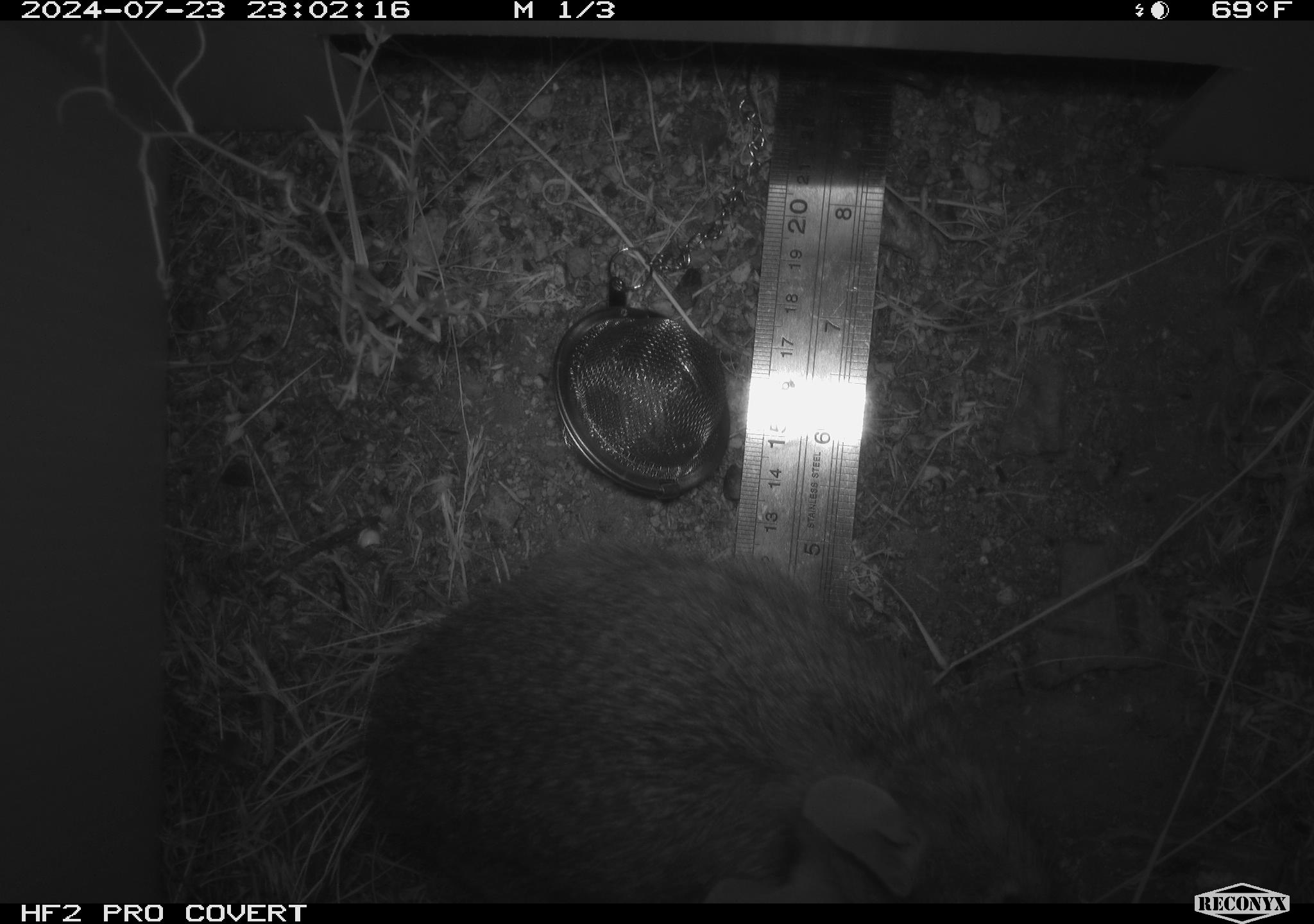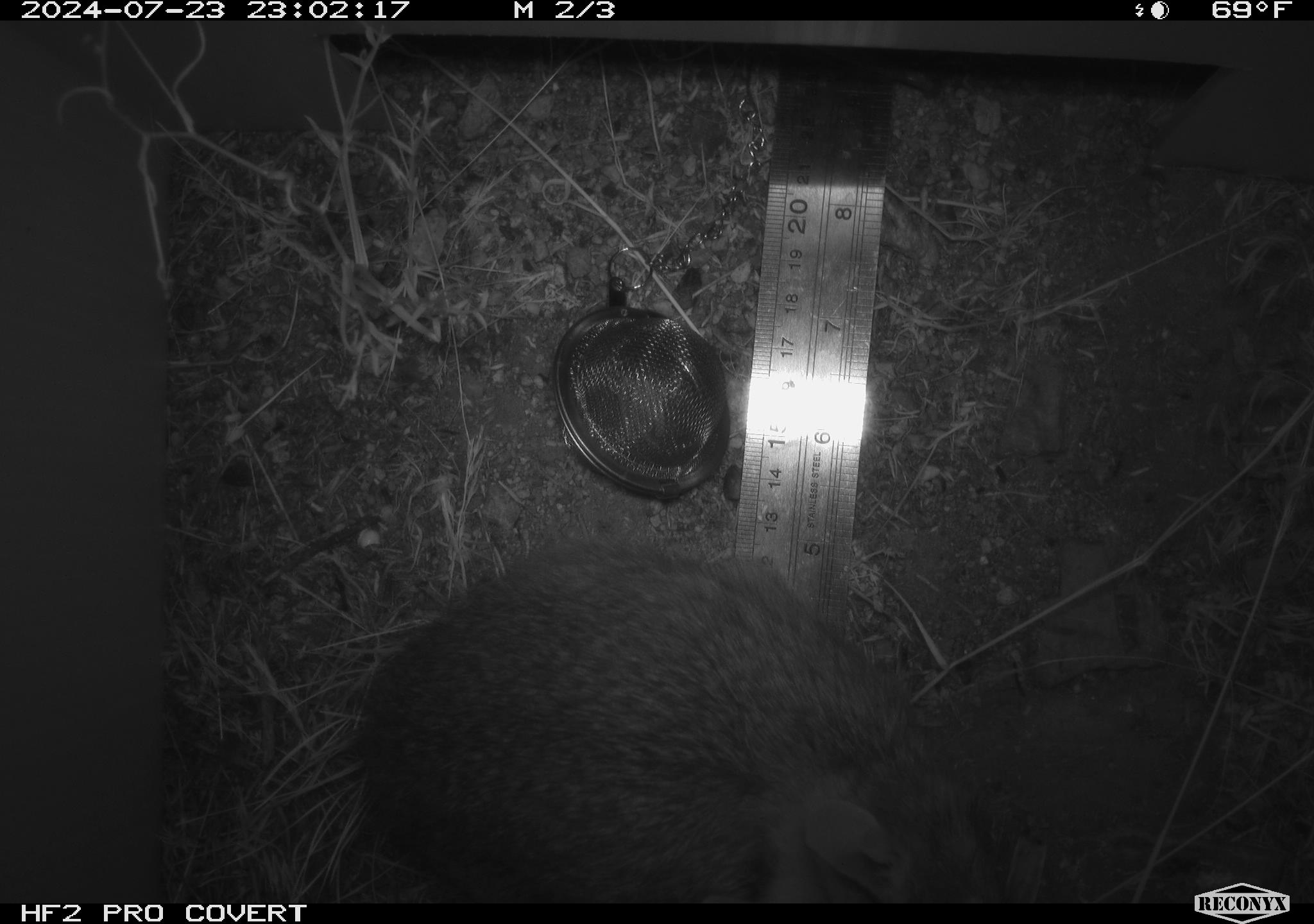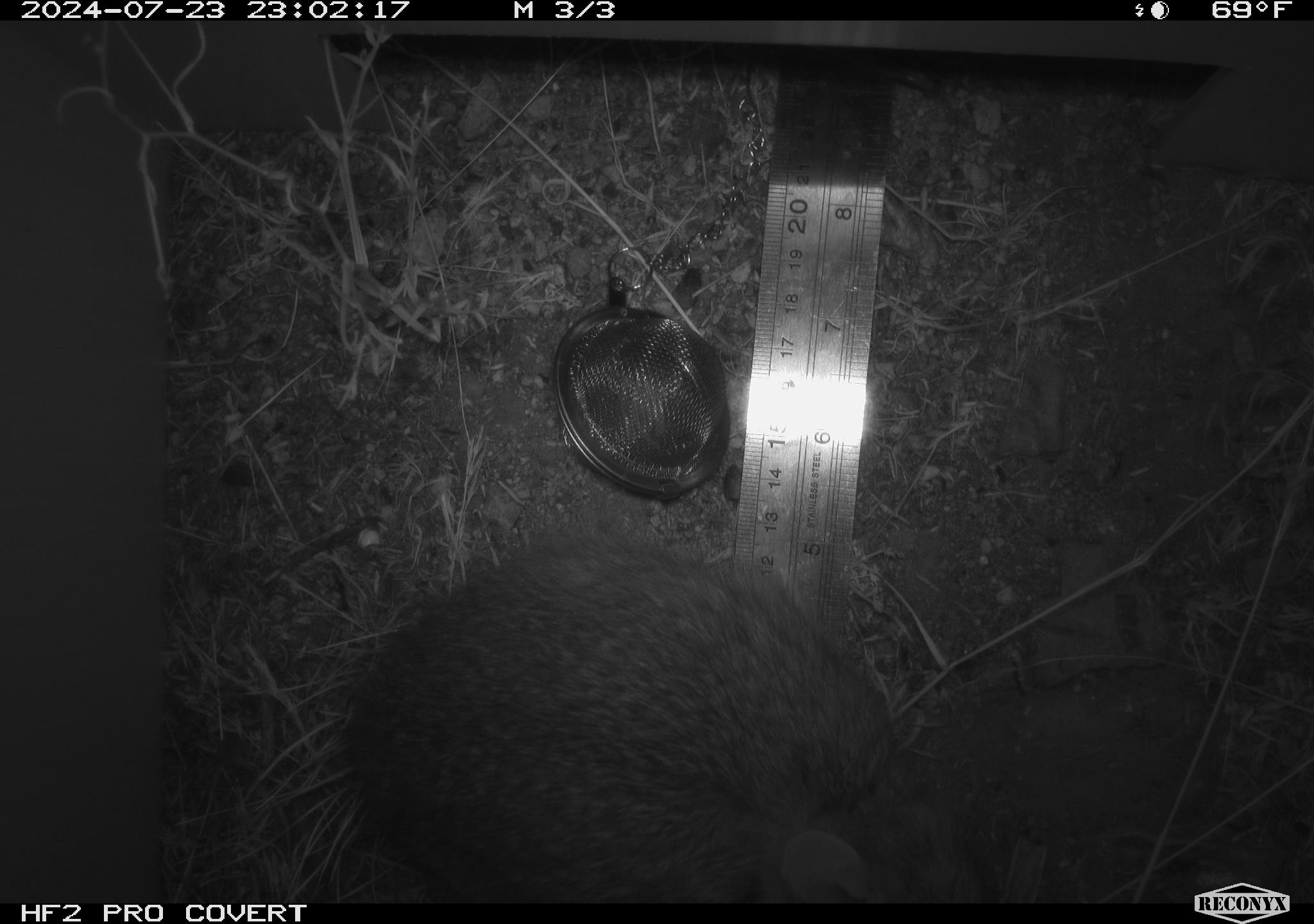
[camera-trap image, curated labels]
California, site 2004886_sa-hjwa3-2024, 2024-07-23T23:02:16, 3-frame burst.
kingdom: Animalia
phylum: Chordata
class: Mammalia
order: Lagomorpha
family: Leporidae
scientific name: Leporidae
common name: rabbit or hare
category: rabbit and hare family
Rabbit and hare family (rabbit or hare) (Leporidae).